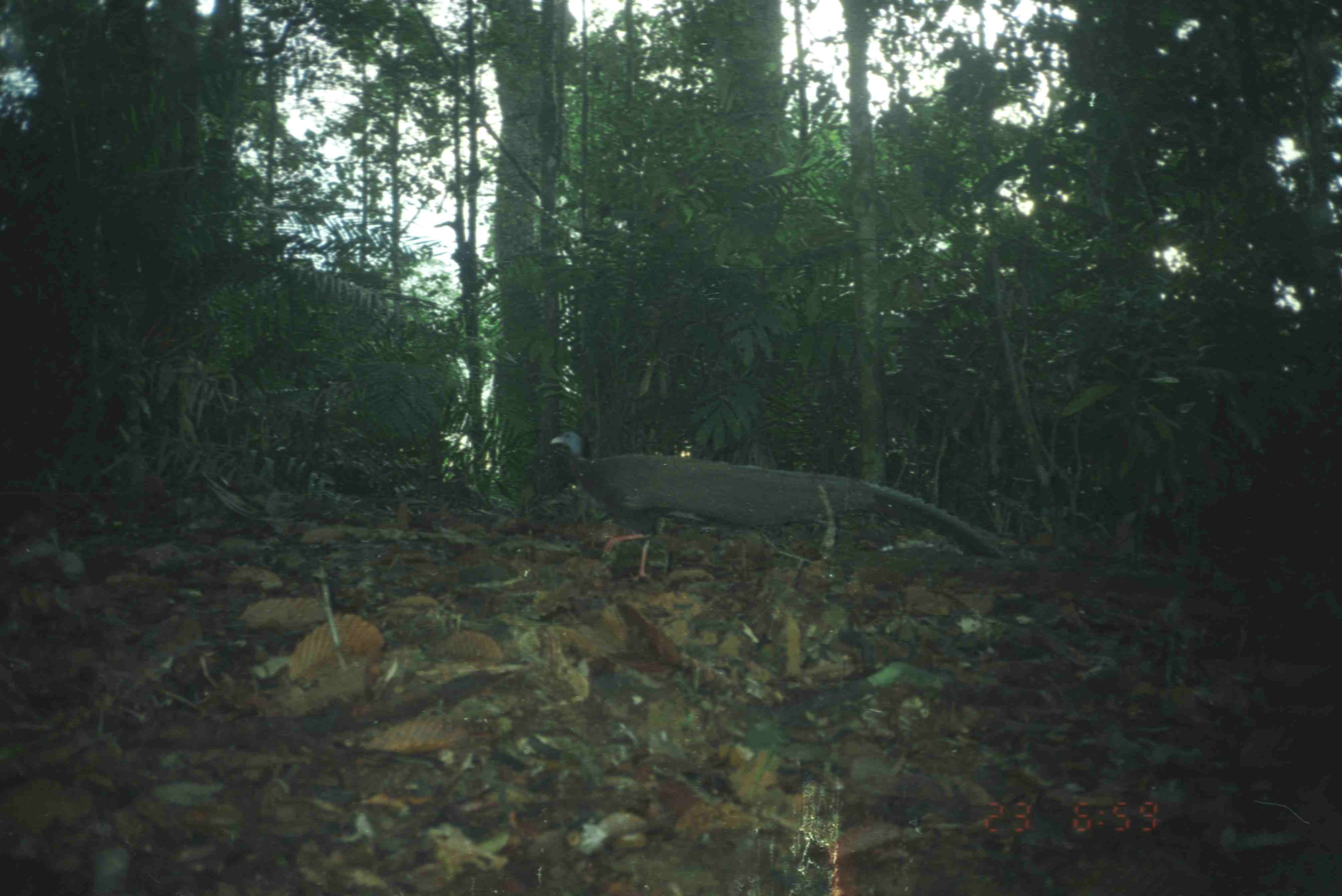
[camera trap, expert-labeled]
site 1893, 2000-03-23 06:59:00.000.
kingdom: Animalia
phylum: Chordata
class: Aves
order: Galliformes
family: Phasianidae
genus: Argusianus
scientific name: Argusianus argus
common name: great argus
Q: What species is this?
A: Argusianus argus (great argus).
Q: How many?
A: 1.